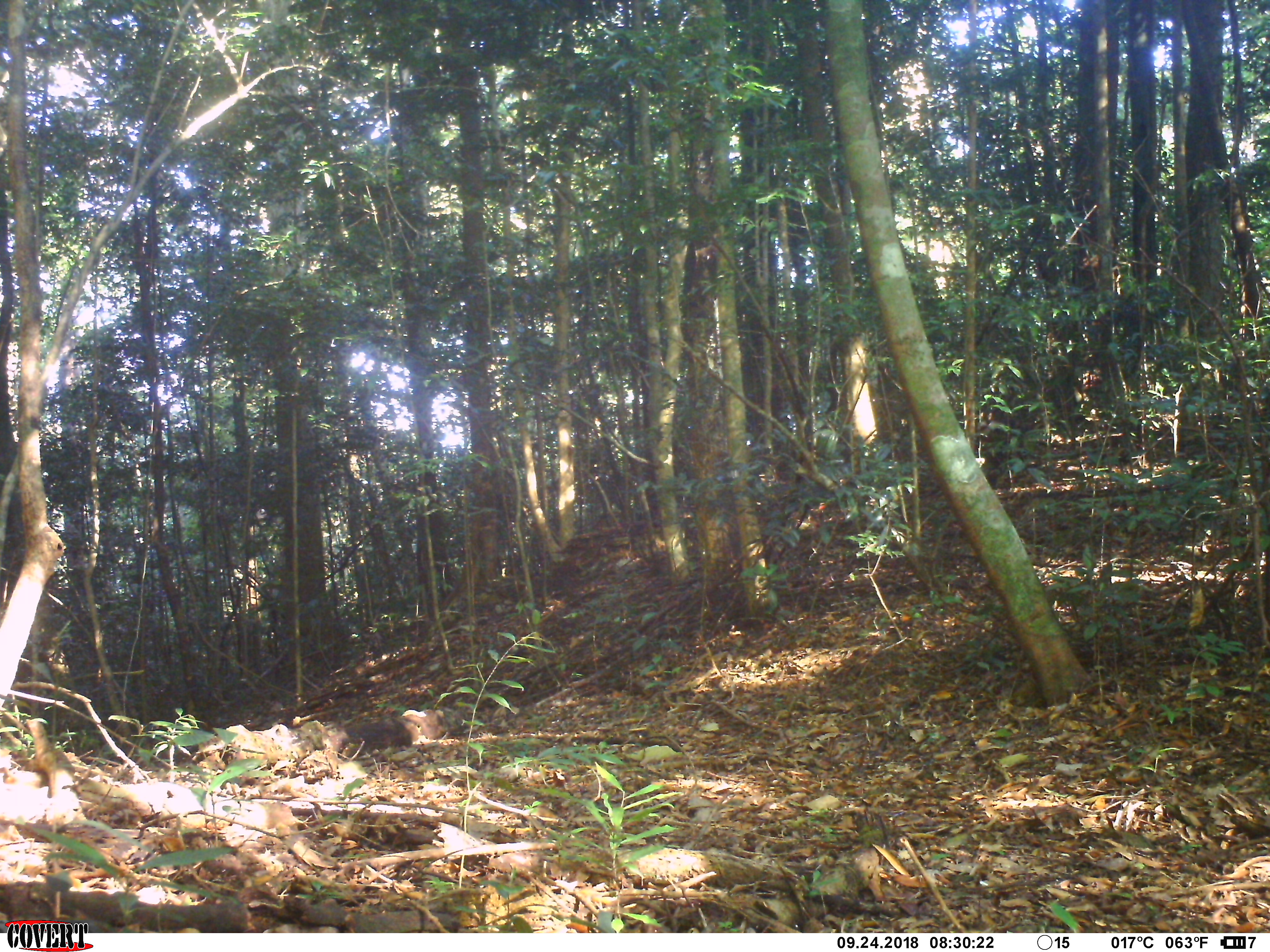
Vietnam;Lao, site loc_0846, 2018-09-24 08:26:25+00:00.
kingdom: Animalia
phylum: Chordata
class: Mammalia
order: Primates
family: Cercopithecidae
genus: Macaca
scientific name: Macaca arctoides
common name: stump-tailed macaque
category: stump tailed macaque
Stump tailed macaque (stump-tailed macaque) (Macaca arctoides). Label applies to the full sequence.